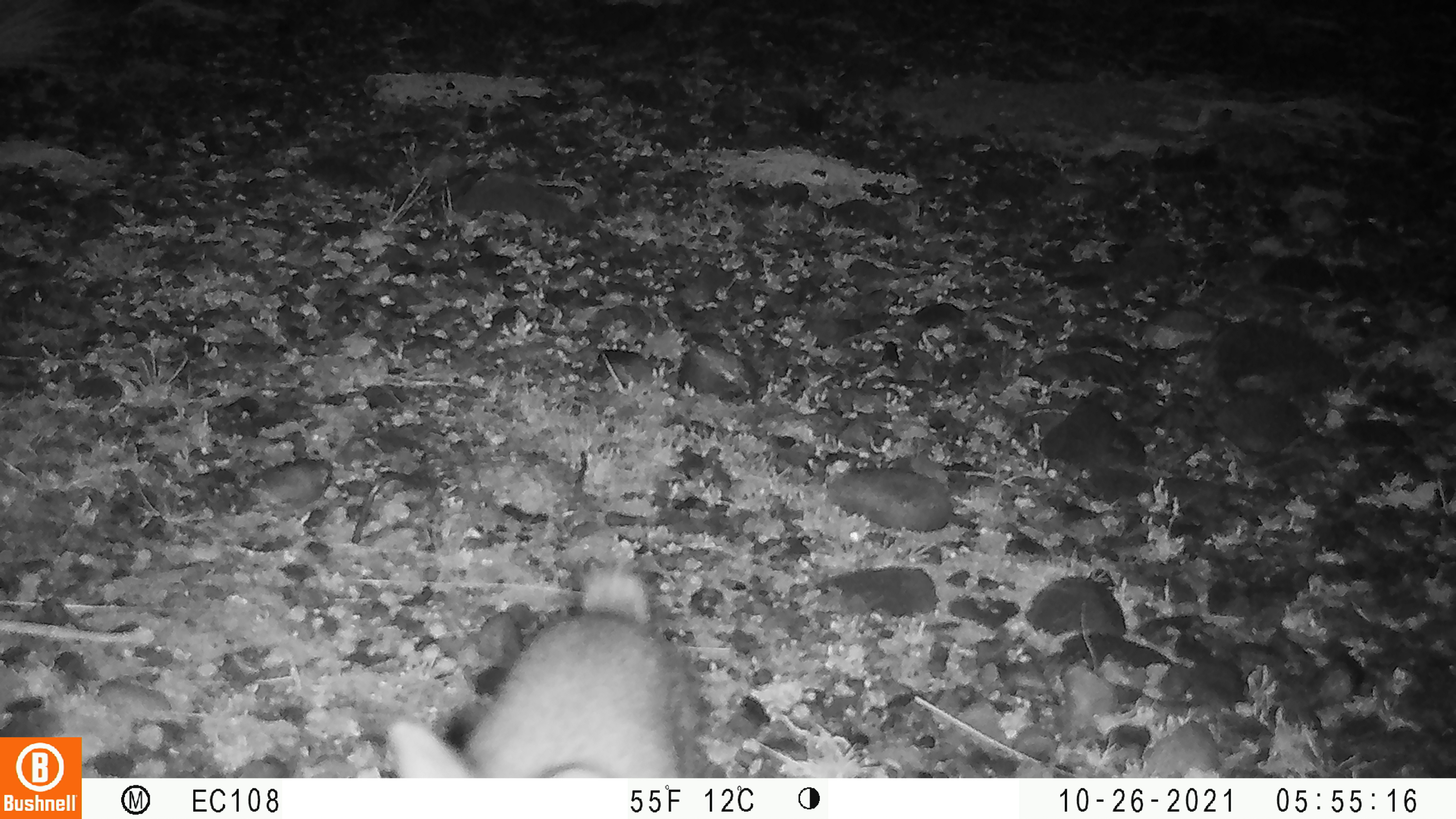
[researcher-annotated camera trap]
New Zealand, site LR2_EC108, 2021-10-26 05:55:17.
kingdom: Animalia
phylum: Chordata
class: Mammalia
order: Lagomorpha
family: Leporidae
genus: Oryctolagus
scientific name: Oryctolagus cuniculus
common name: european rabbit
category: rabbit